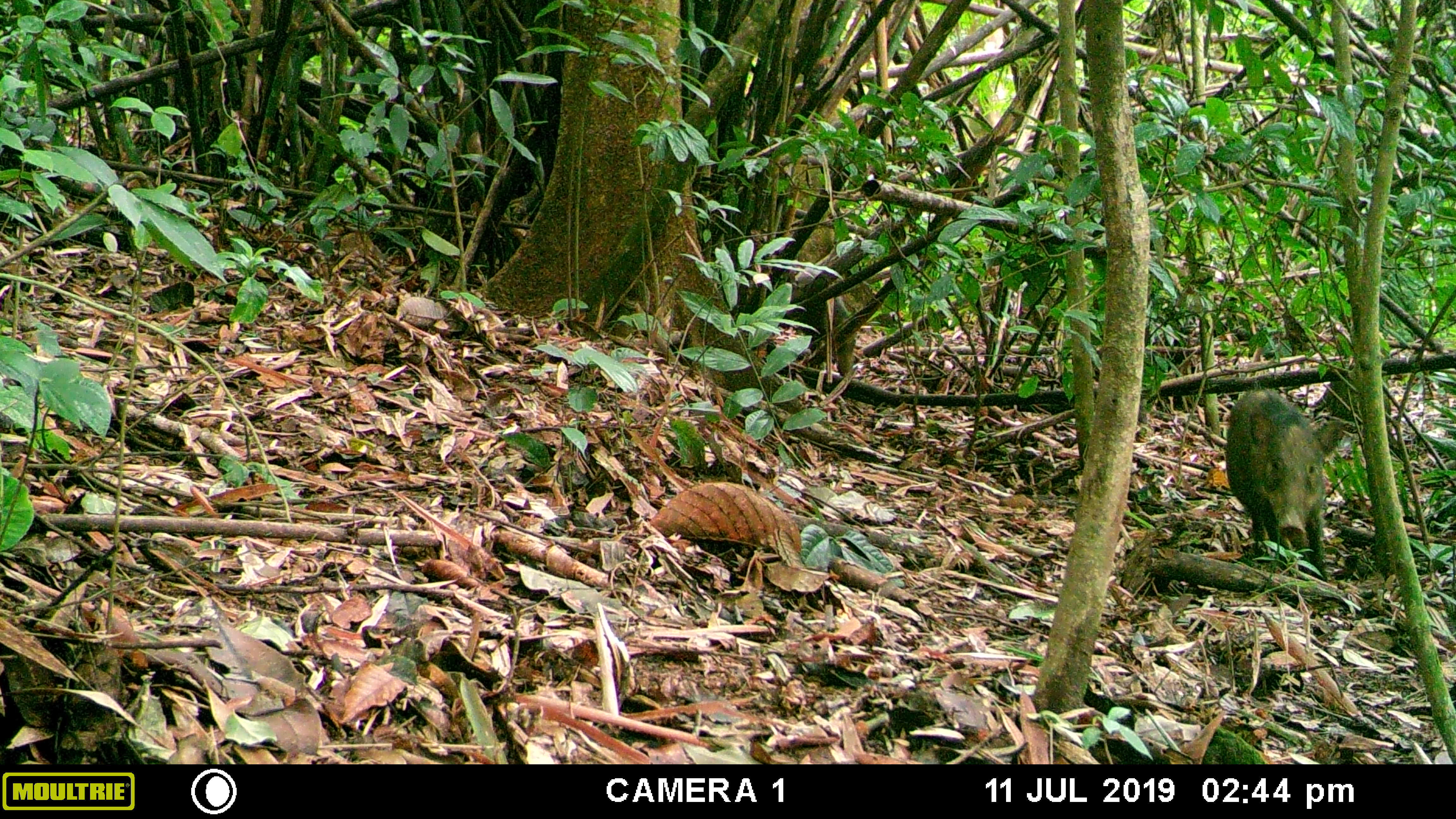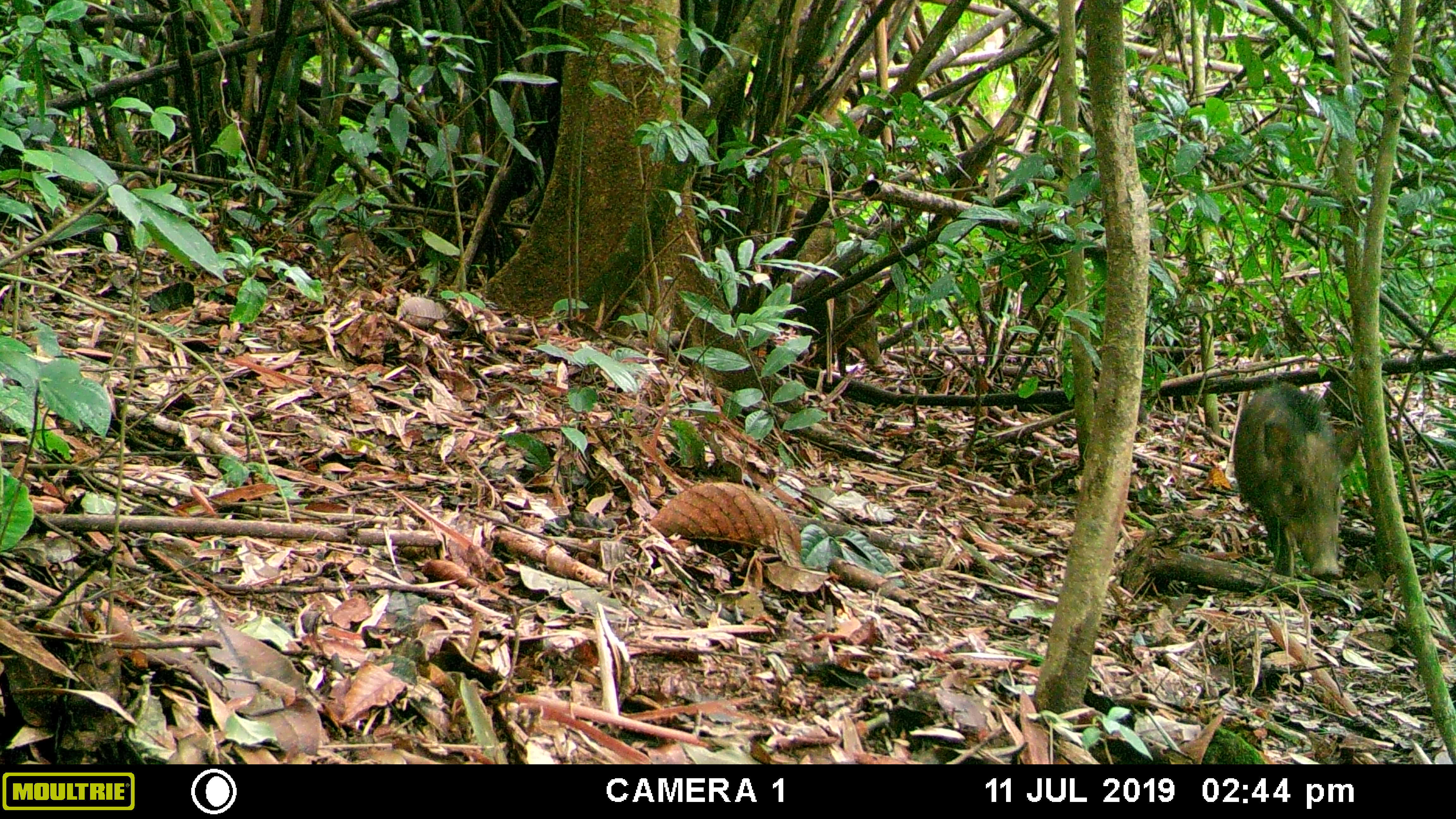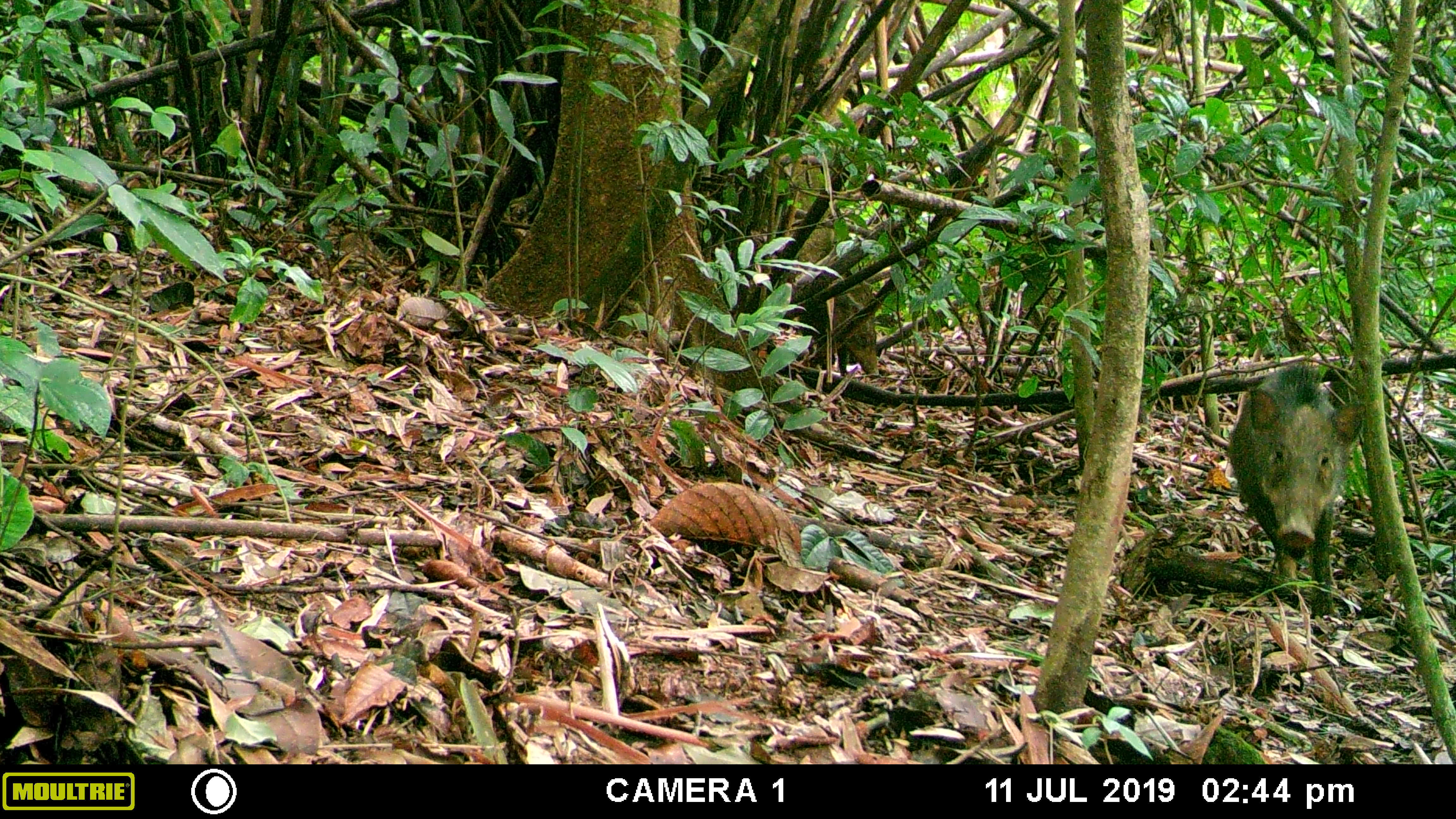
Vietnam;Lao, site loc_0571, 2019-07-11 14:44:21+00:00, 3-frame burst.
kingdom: Animalia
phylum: Chordata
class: Mammalia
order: Artiodactyla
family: Suidae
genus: Sus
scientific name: Sus scrofa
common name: eurasian wild pig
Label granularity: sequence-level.